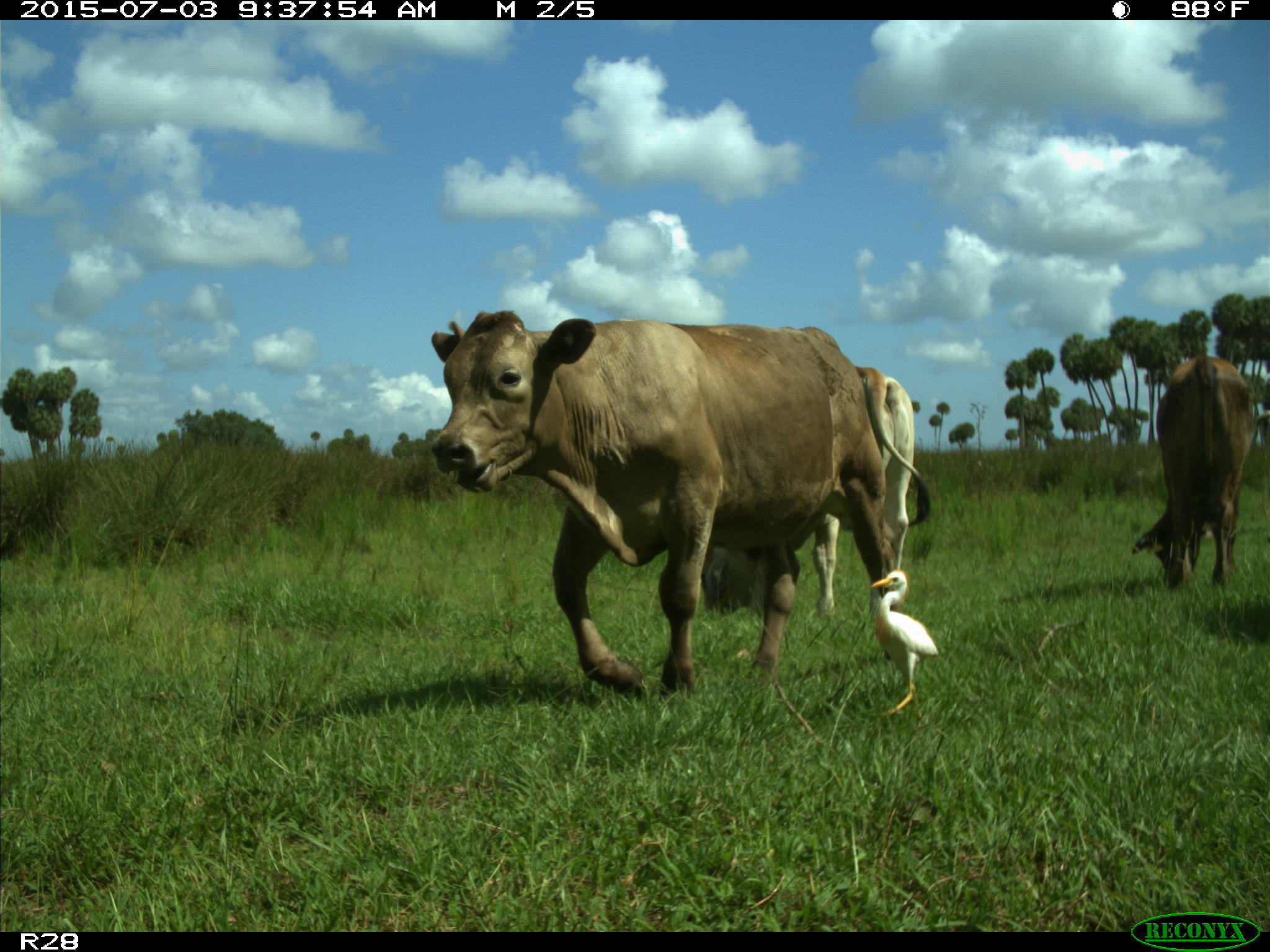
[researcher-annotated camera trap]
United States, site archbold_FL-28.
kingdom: Animalia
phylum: Chordata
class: Mammalia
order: Artiodactyla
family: Bovidae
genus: Bos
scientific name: Bos taurus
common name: domestic cow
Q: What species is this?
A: Bos taurus (domestic cow).